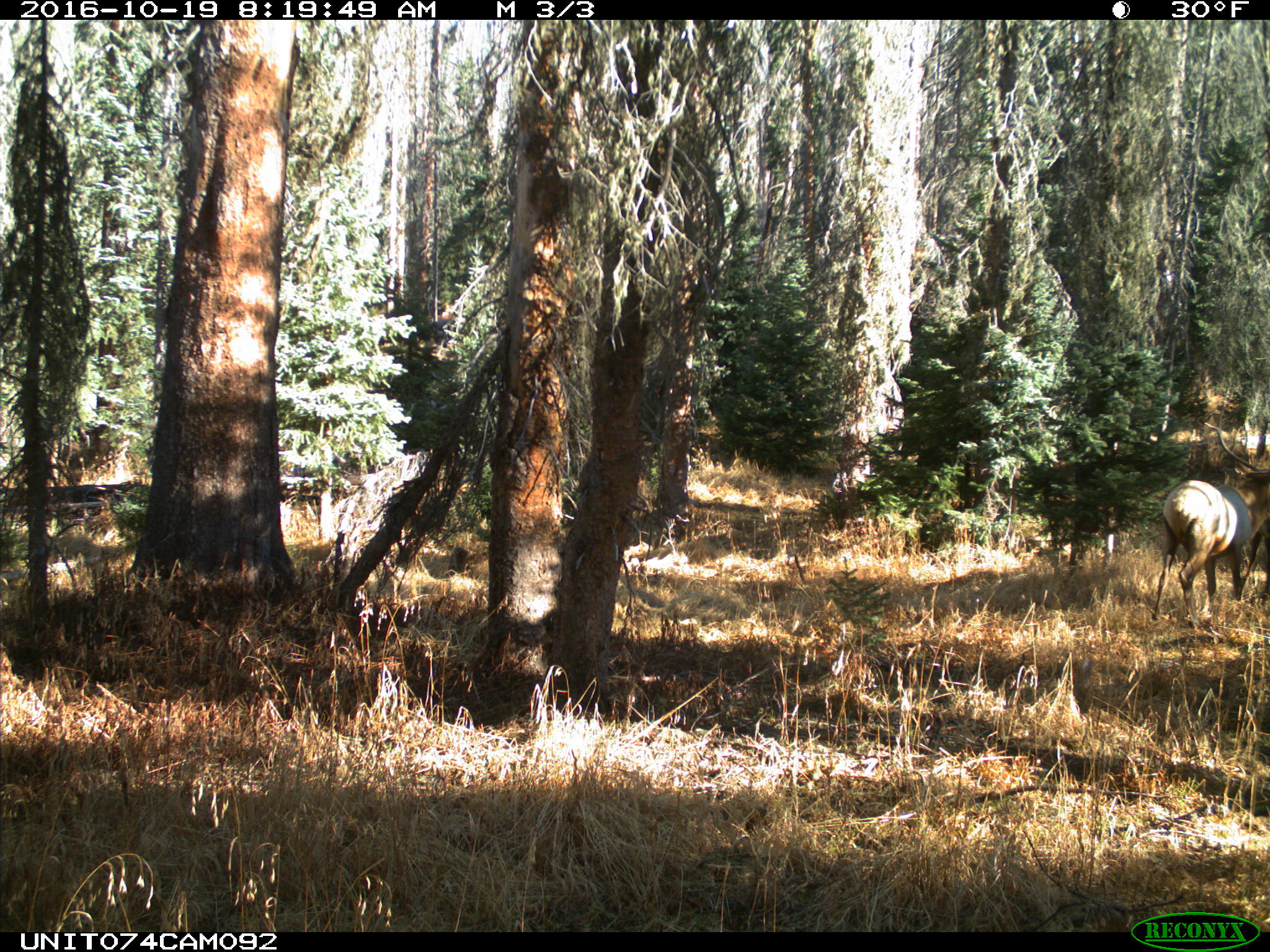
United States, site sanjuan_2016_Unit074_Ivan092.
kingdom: Animalia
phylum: Chordata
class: Mammalia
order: Artiodactyla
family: Cervidae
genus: Cervus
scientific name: Cervus elaphus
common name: red deer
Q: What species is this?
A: Cervus elaphus (red deer).